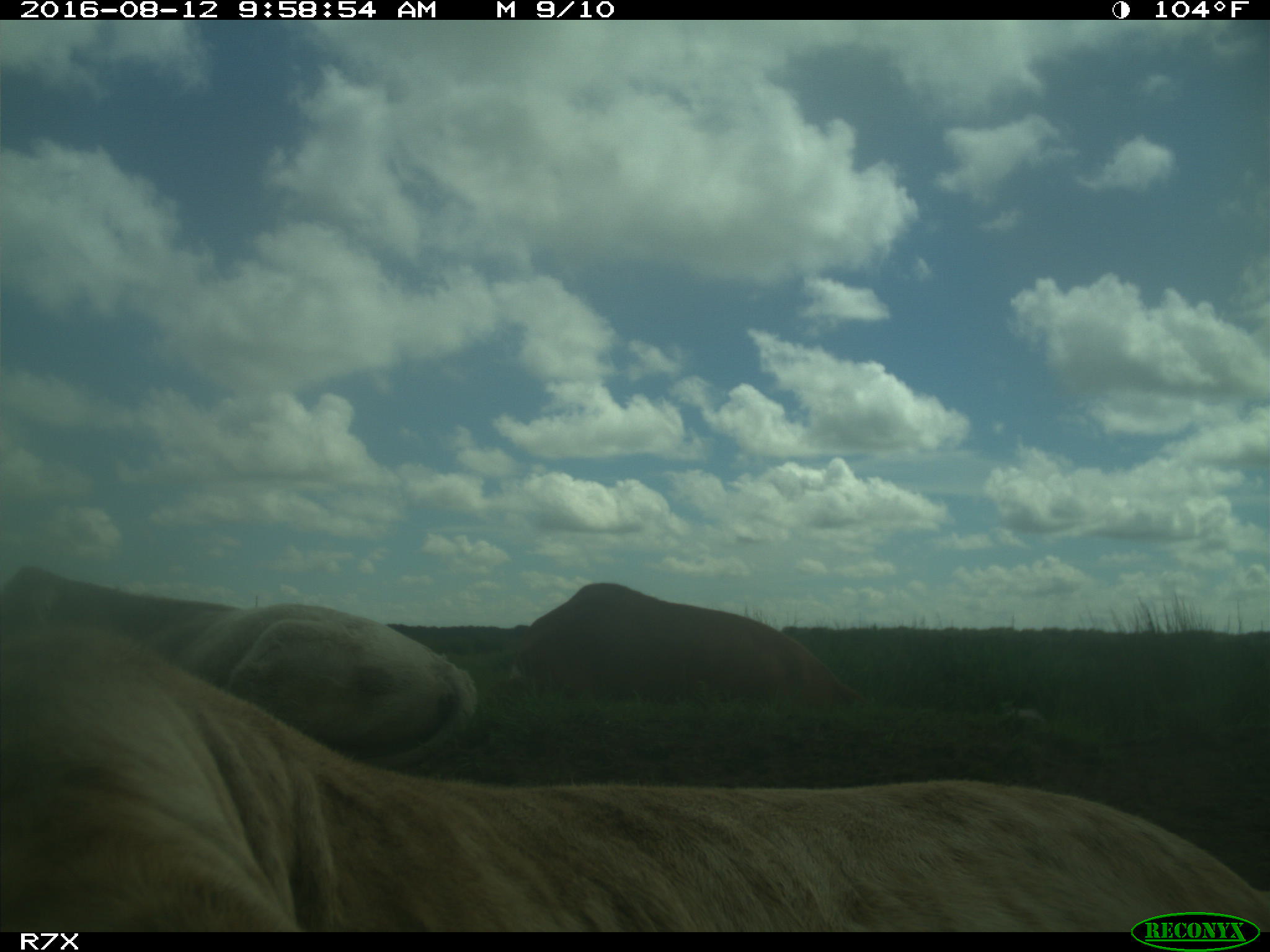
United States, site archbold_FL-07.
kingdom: Animalia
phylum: Chordata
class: Mammalia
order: Artiodactyla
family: Bovidae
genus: Bos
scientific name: Bos taurus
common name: domestic cow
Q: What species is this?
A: Bos taurus (domestic cow).